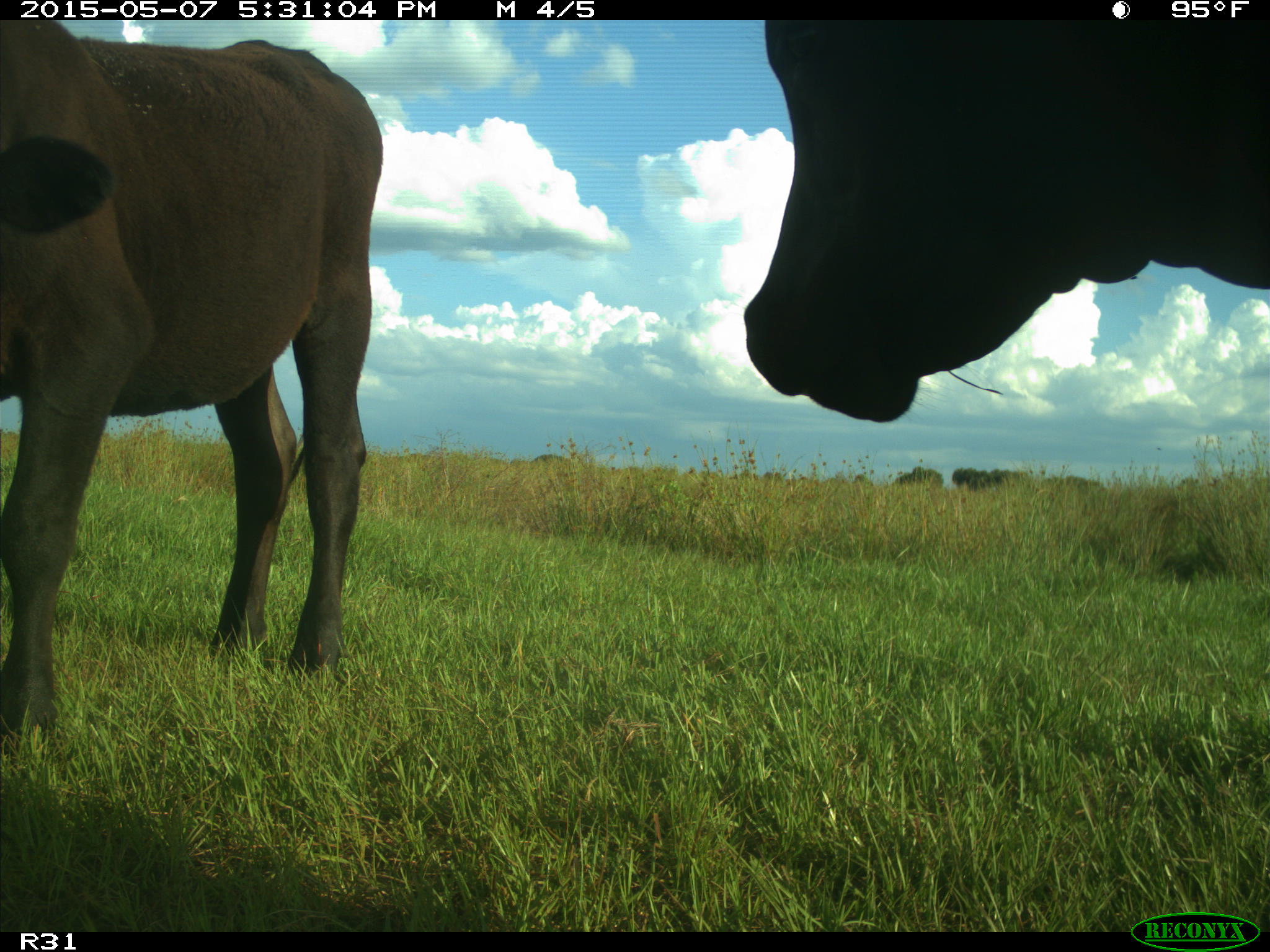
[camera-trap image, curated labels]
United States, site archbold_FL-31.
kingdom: Animalia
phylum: Chordata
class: Mammalia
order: Artiodactyla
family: Bovidae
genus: Bos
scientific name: Bos taurus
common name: domestic cow